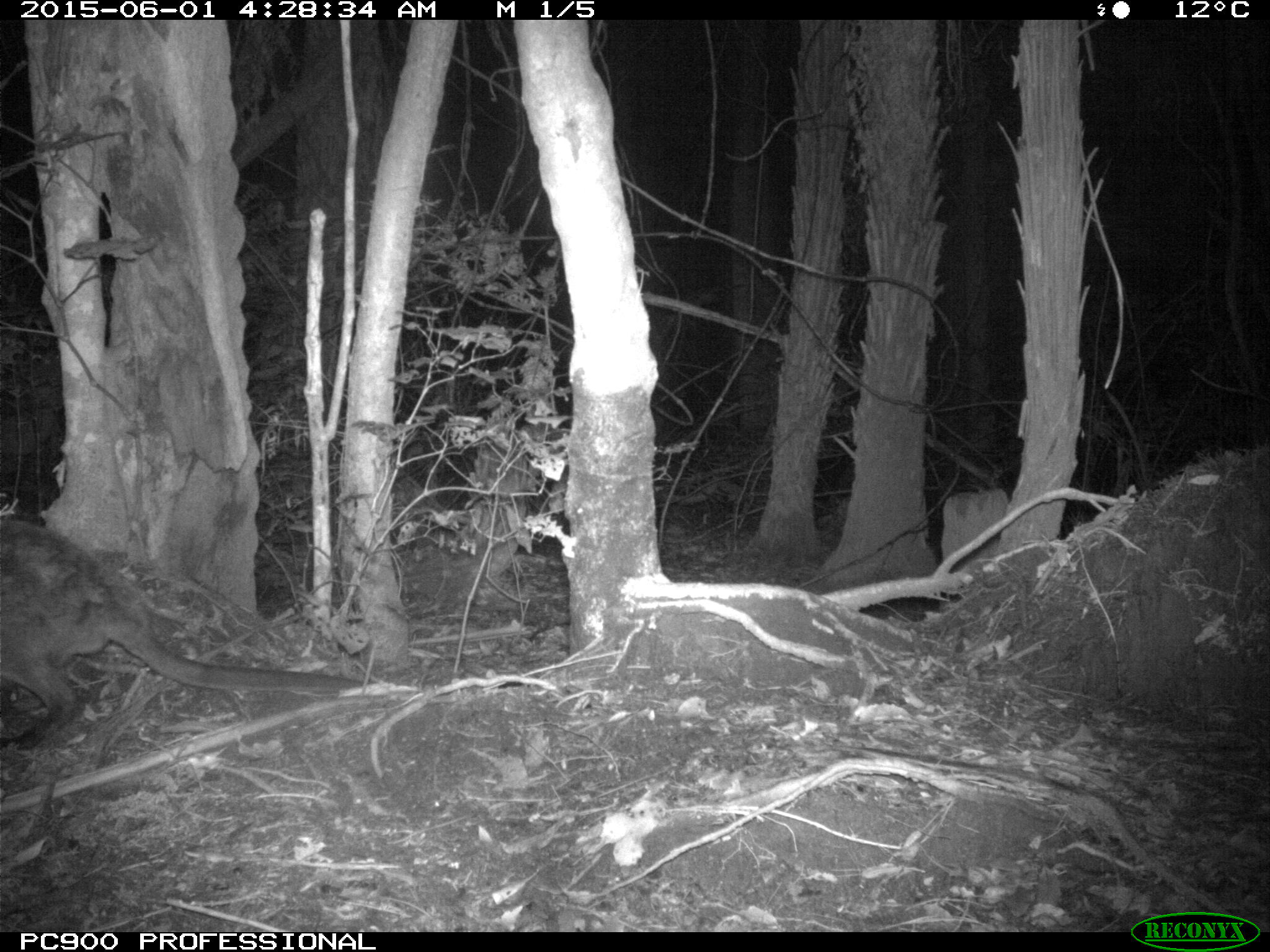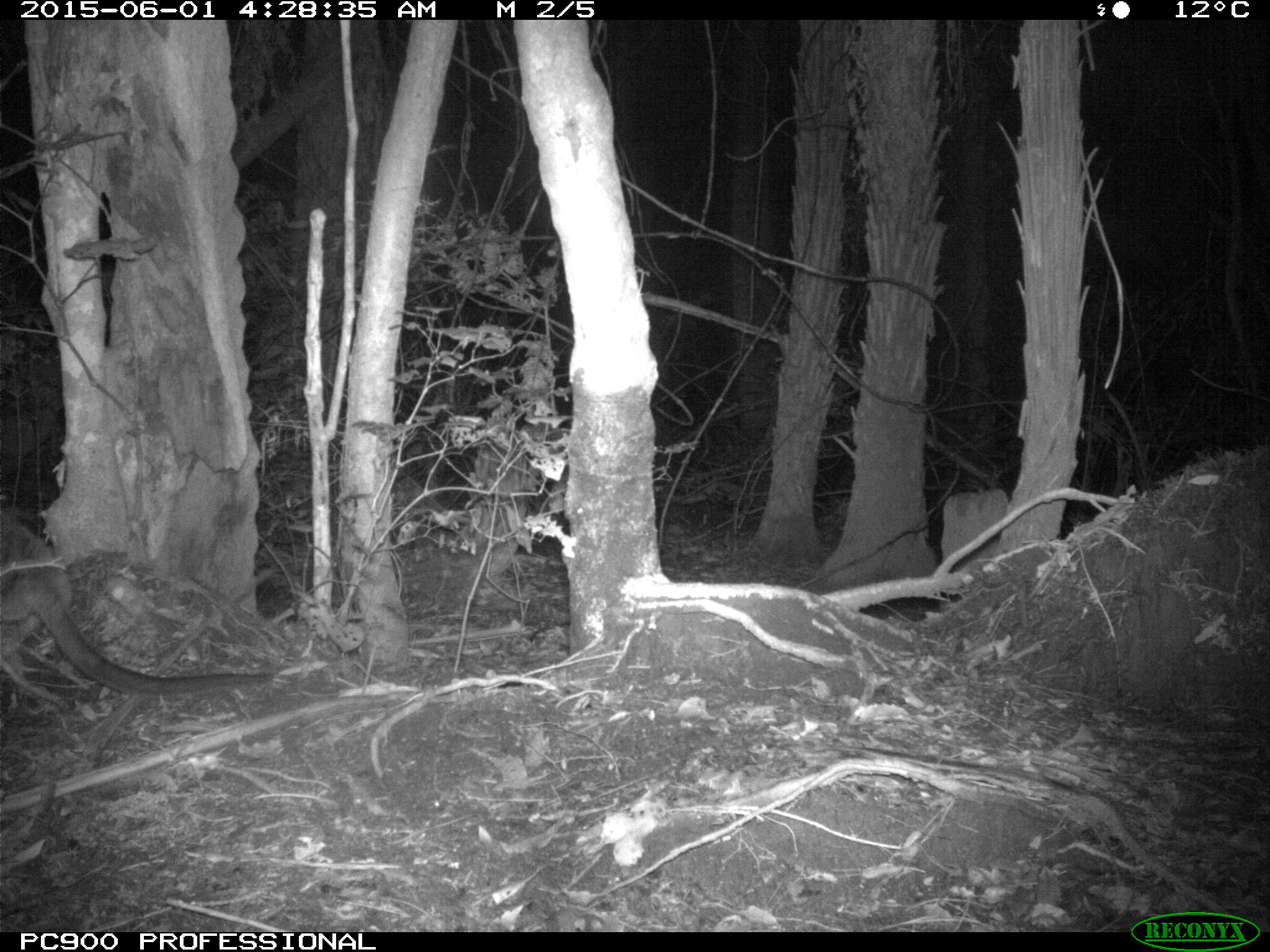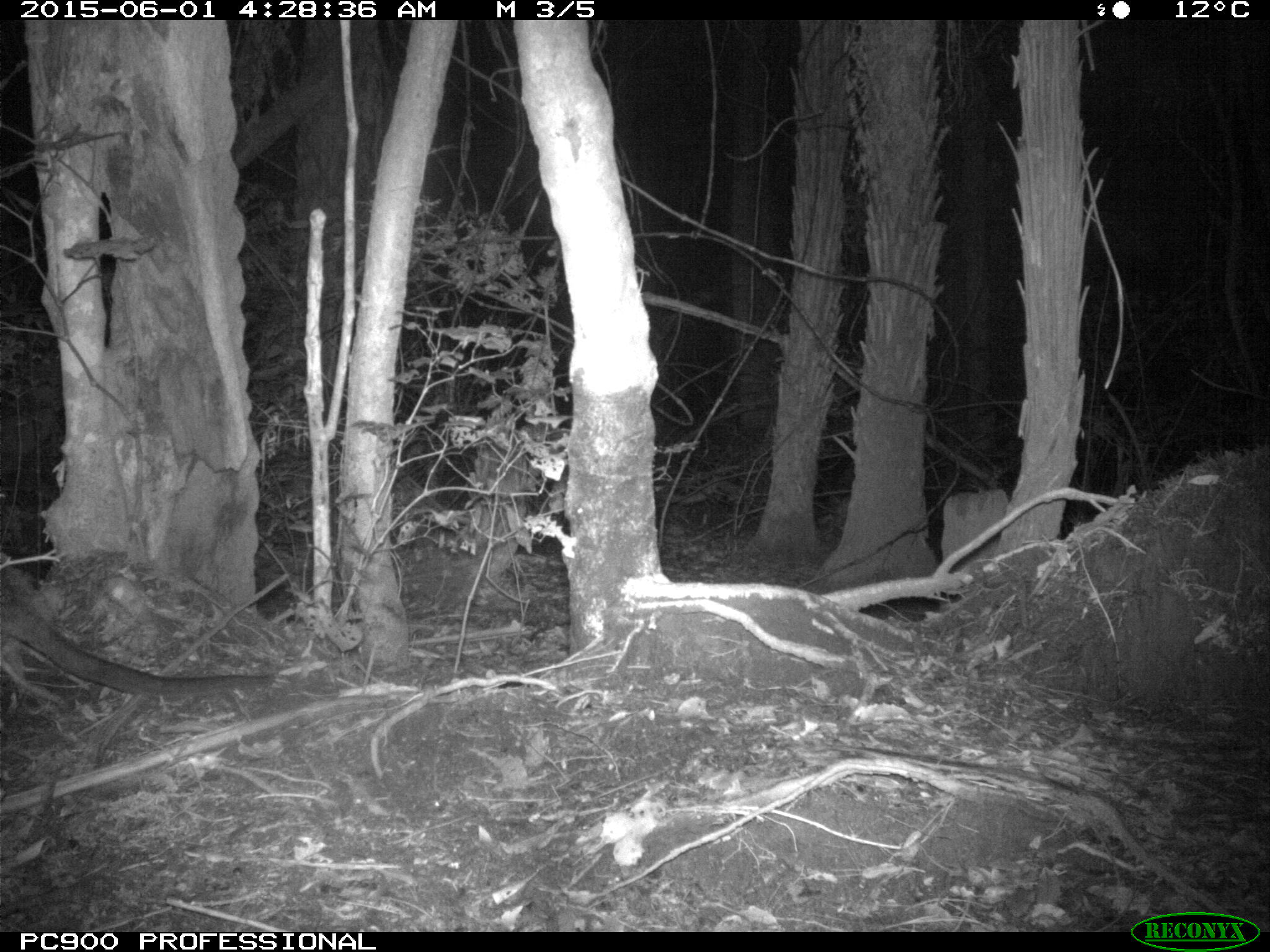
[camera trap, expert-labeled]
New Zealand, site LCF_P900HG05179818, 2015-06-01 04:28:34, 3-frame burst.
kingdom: Animalia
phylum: Chordata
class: Mammalia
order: Diprotodontia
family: Macropodidae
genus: Notamacropus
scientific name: Notamacropus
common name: wallaby